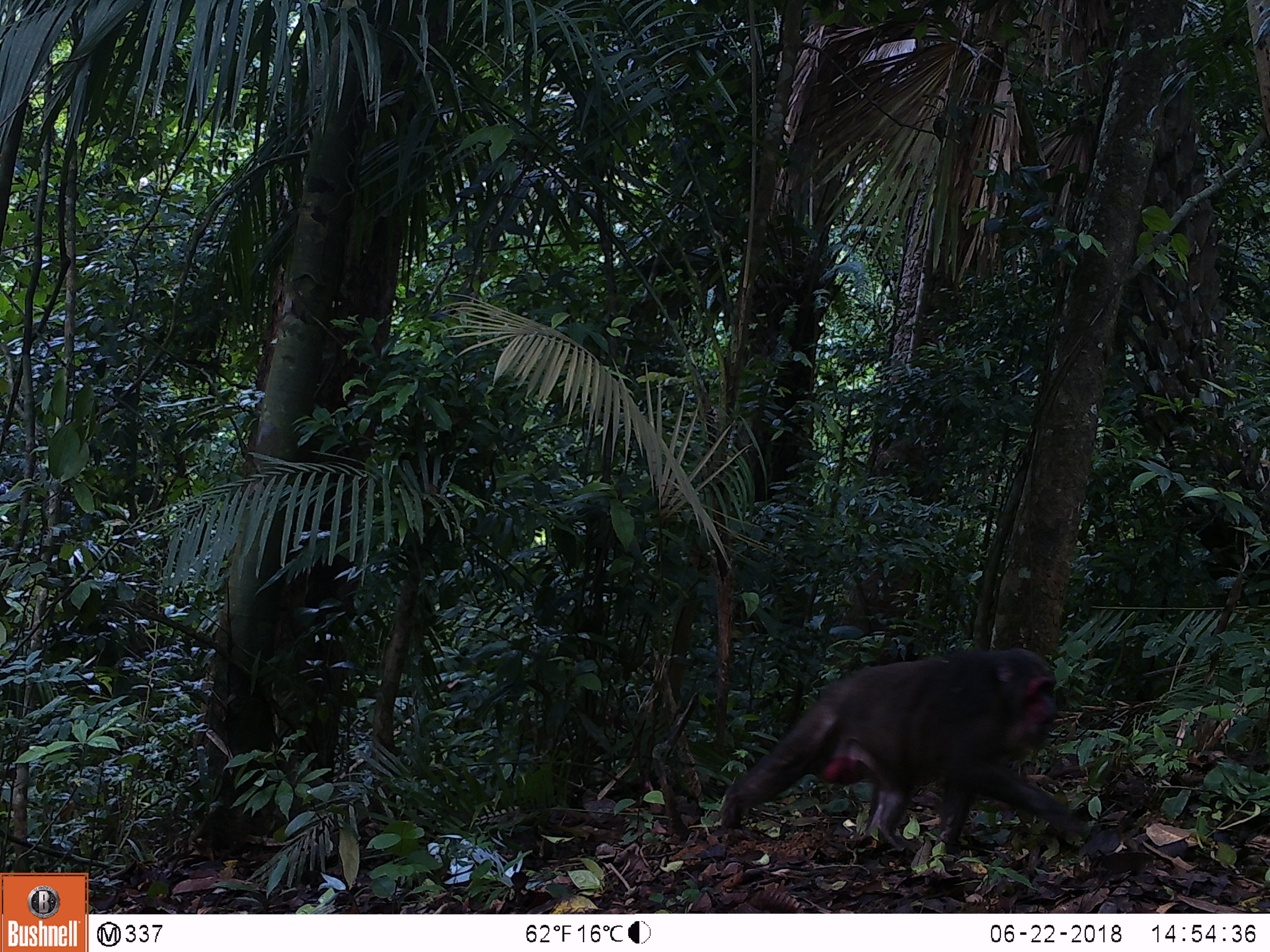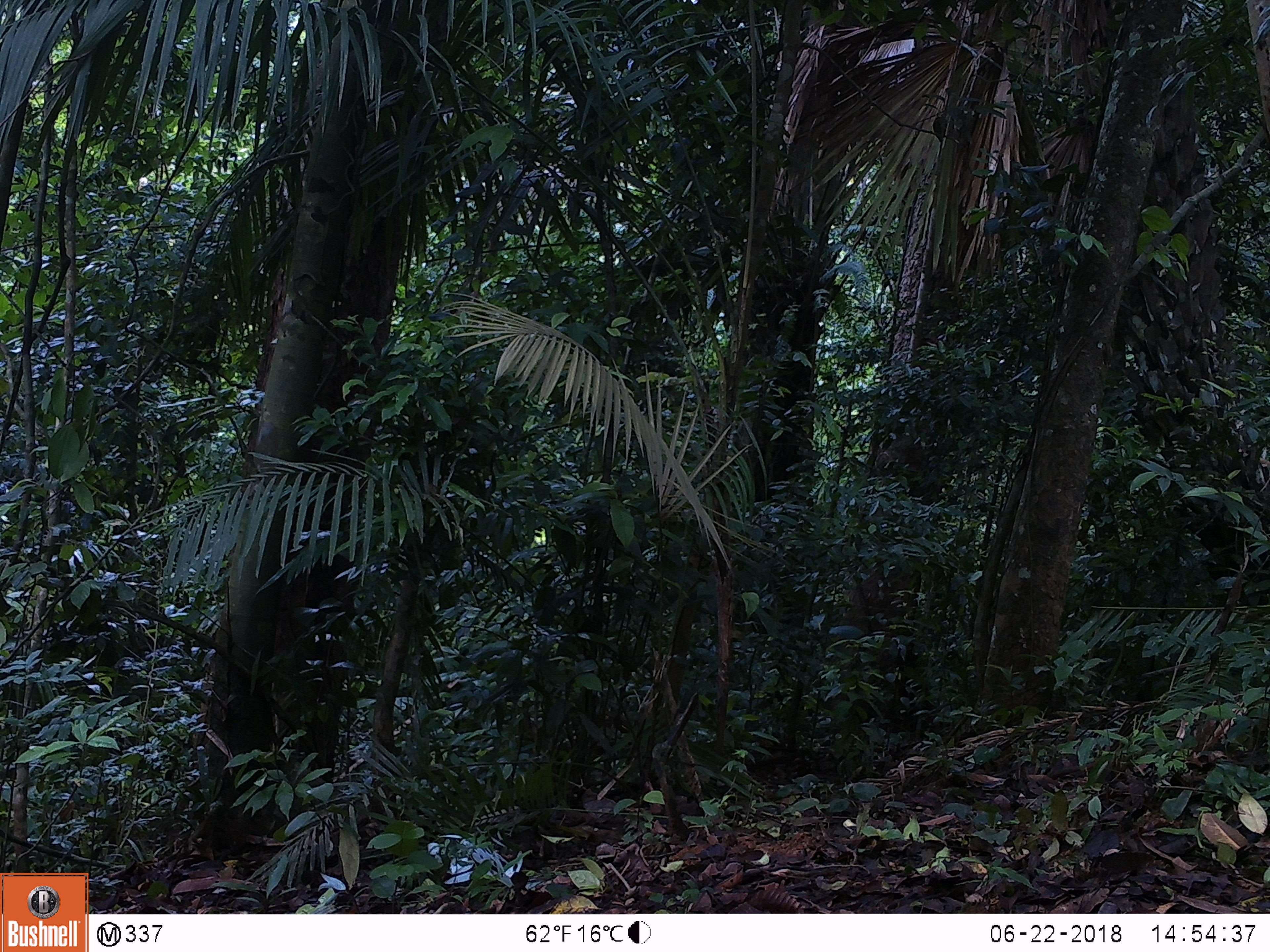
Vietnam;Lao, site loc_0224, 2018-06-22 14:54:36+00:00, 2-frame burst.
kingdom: Animalia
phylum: Chordata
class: Mammalia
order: Primates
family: Cercopithecidae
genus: Macaca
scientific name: Macaca arctoides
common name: stump-tailed macaque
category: stump tailed macaque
Stump tailed macaque (stump-tailed macaque) (Macaca arctoides). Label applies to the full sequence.